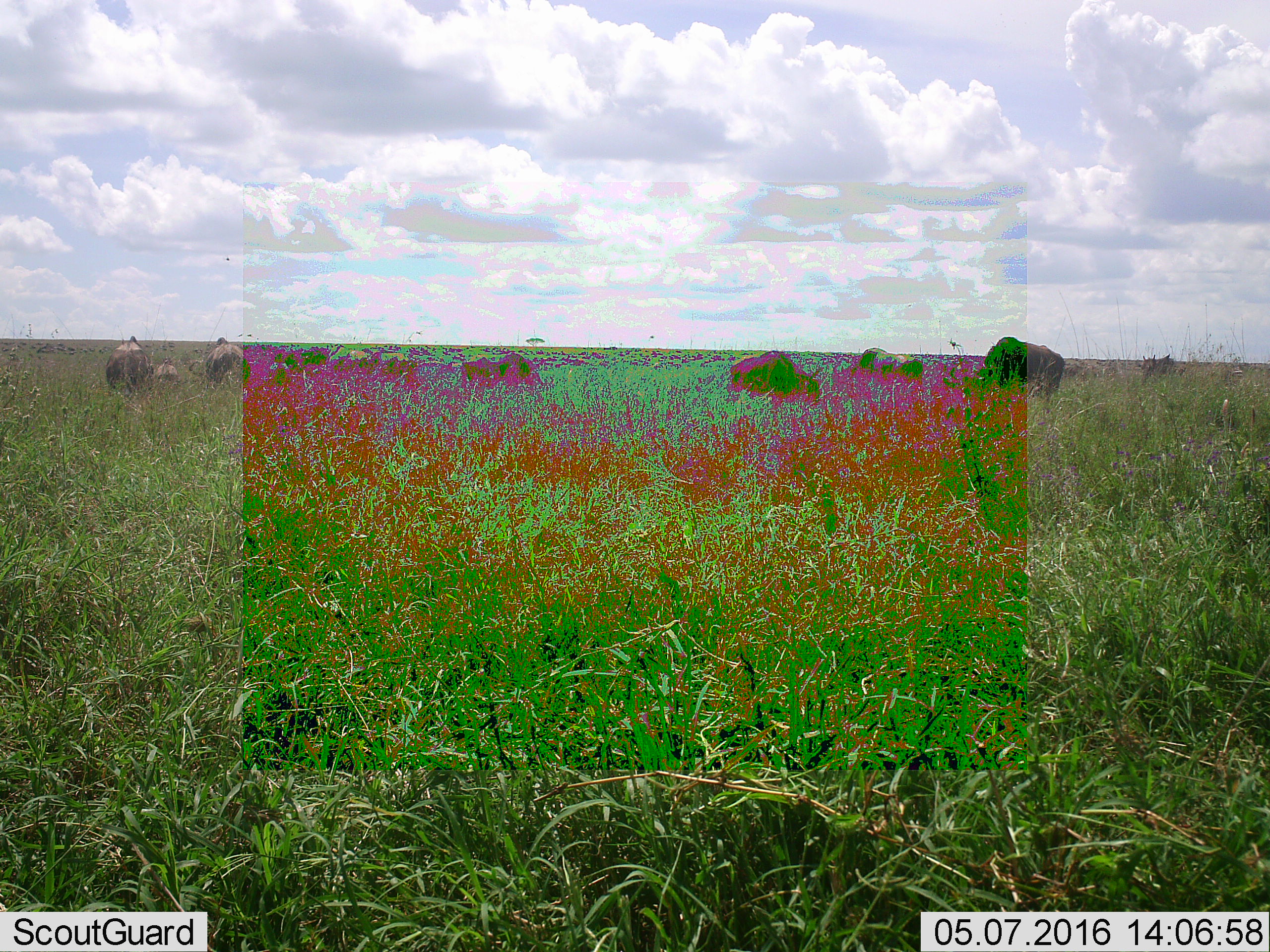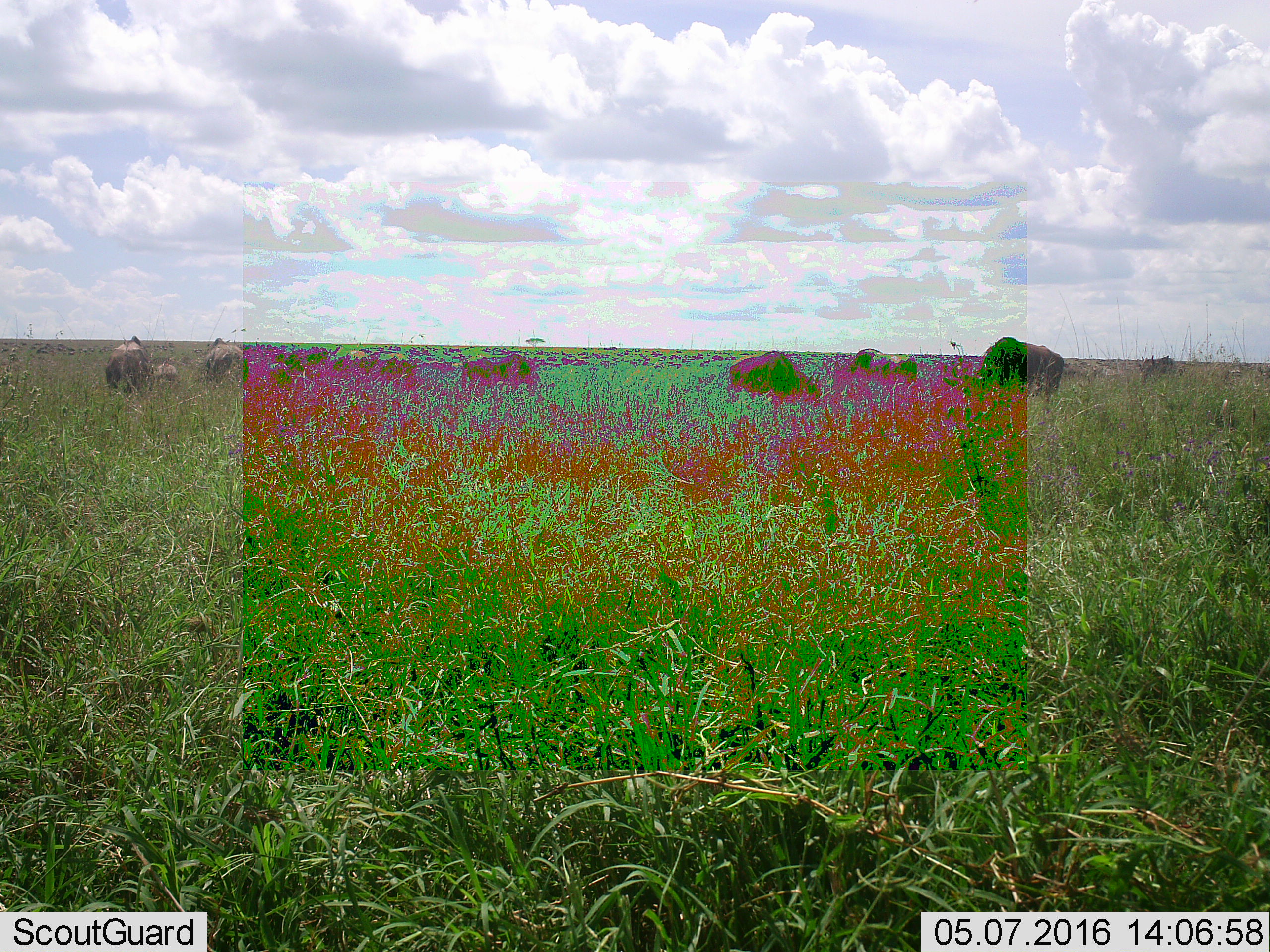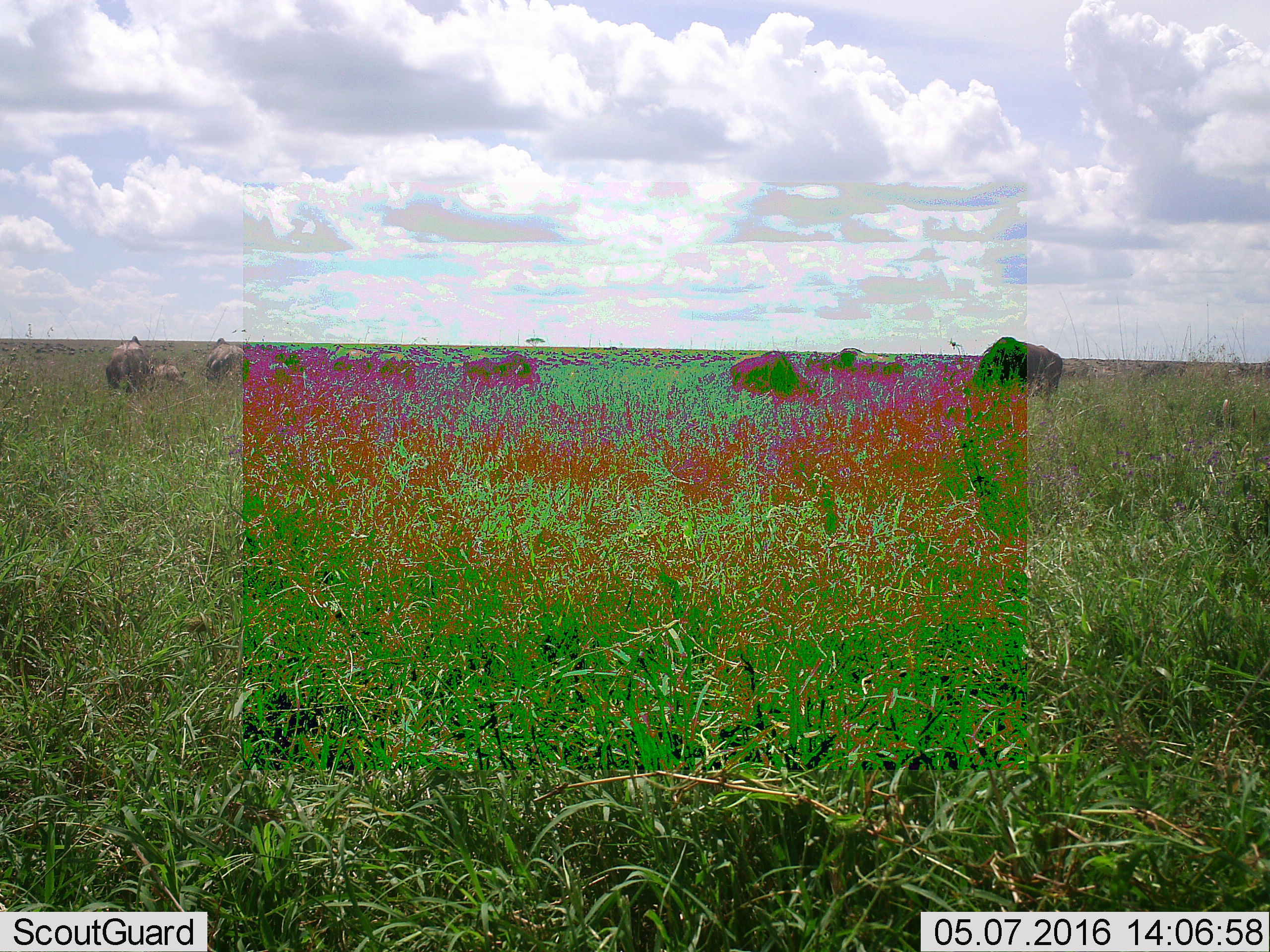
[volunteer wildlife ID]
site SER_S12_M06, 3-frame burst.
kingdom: Animalia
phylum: Chordata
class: Mammalia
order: Artiodactyla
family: Bovidae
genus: Connochaetes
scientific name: Connochaetes taurinus taurinus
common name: blue wildebeest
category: wildebeestblue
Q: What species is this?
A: Wildebeestblue (blue wildebeest) (Connochaetes taurinus taurinus).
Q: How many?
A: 51+.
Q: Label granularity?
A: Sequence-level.